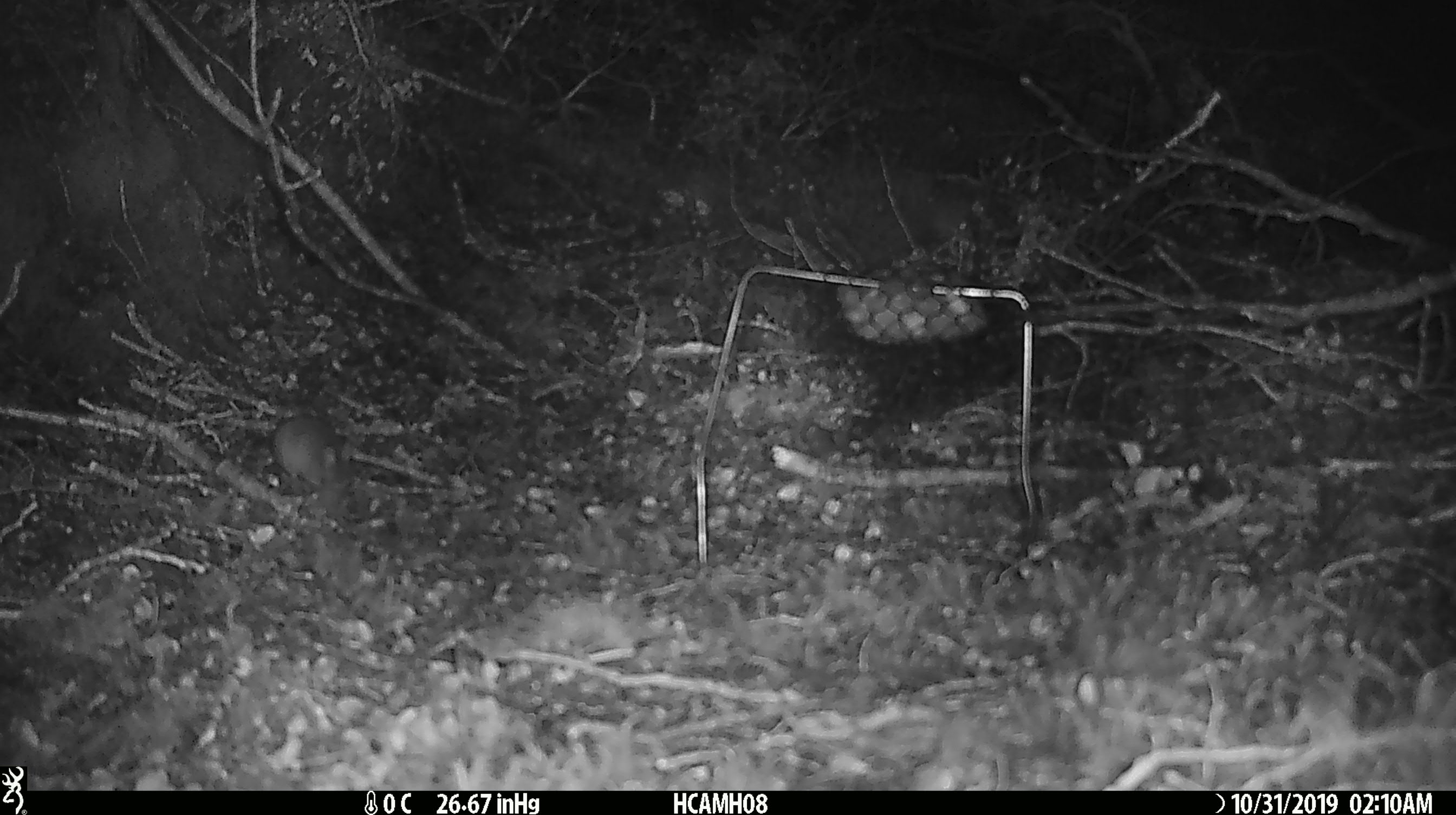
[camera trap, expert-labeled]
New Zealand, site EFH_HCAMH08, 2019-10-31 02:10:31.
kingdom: Animalia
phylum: Chordata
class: Mammalia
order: Rodentia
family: Muridae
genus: Mus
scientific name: Mus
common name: mouse